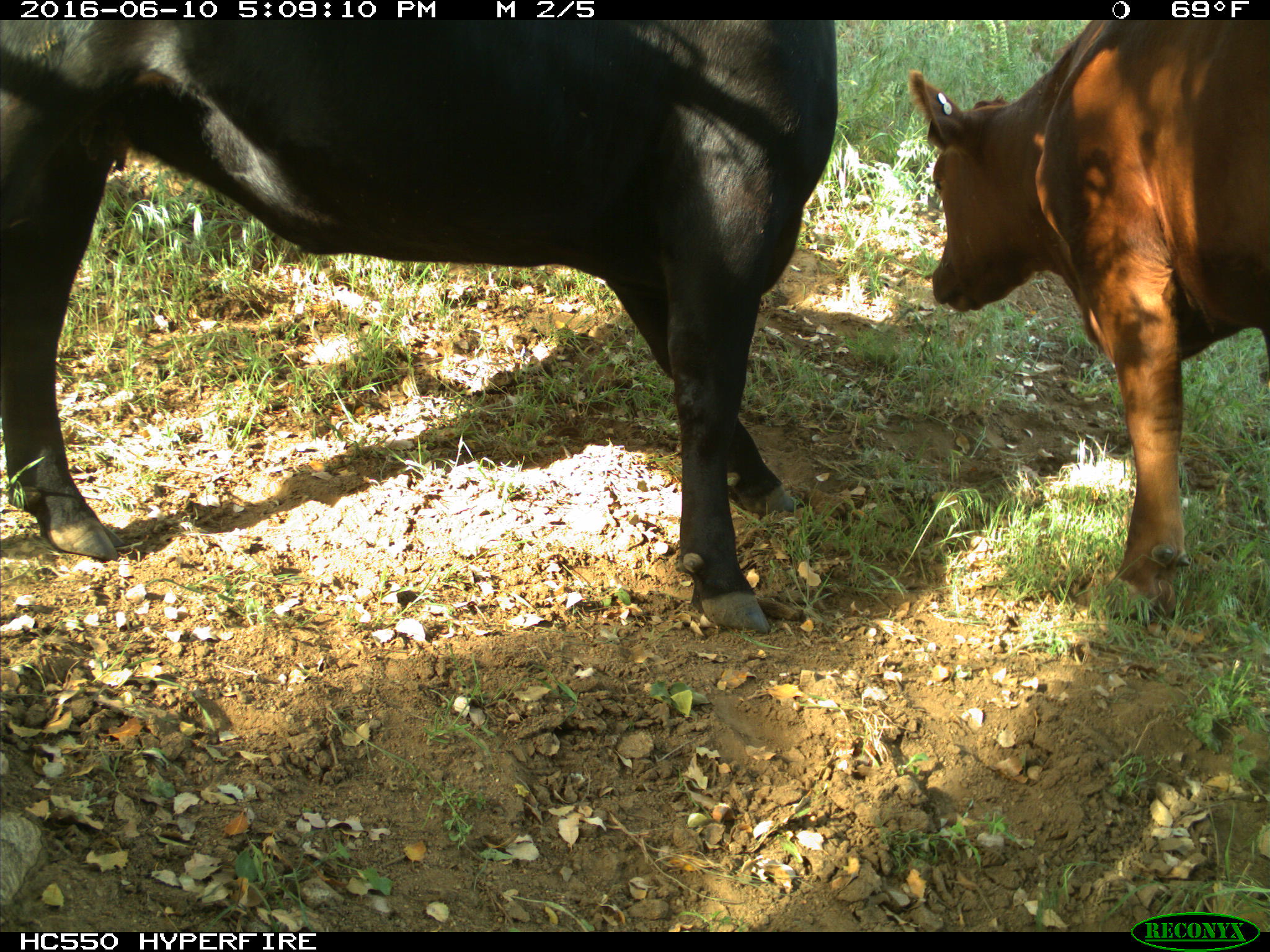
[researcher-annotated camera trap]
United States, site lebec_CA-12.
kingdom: Animalia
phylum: Chordata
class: Mammalia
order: Artiodactyla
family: Bovidae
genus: Bos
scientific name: Bos taurus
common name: domestic cow